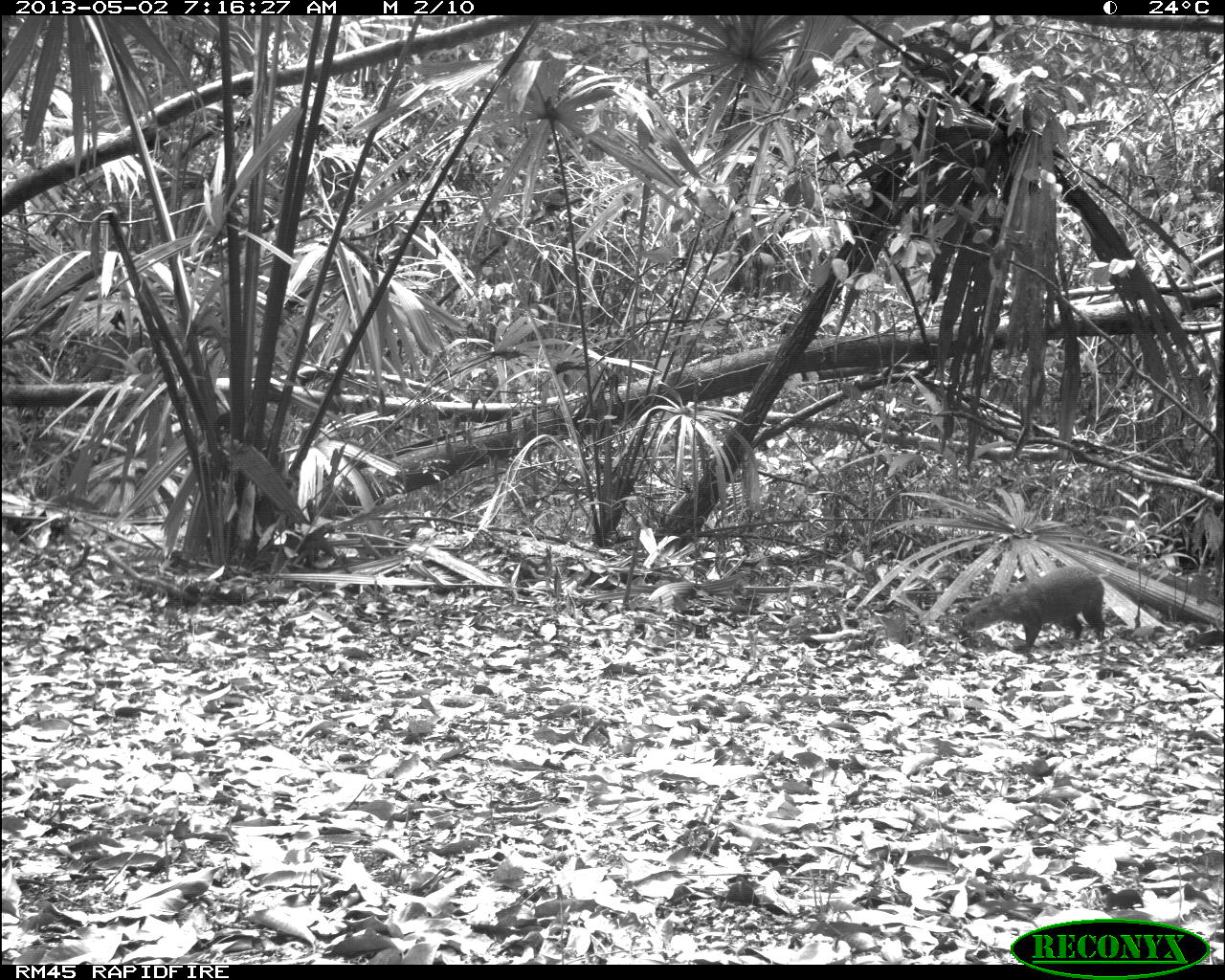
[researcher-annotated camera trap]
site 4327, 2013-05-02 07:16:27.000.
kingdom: Animalia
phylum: Chordata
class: Mammalia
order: Rodentia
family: Dasyproctidae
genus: Dasyprocta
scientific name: Dasyprocta punctata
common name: central american agouti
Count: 1.